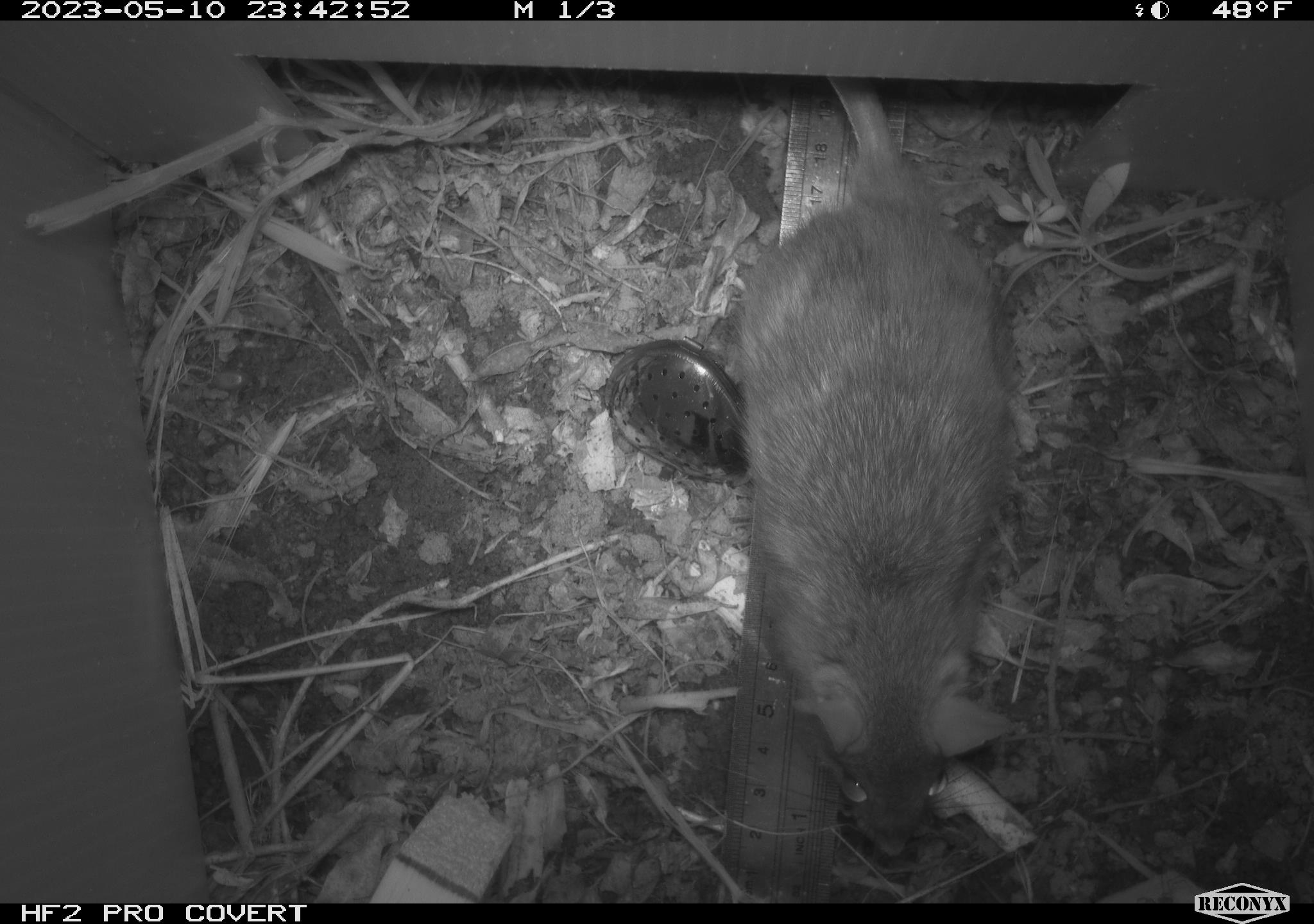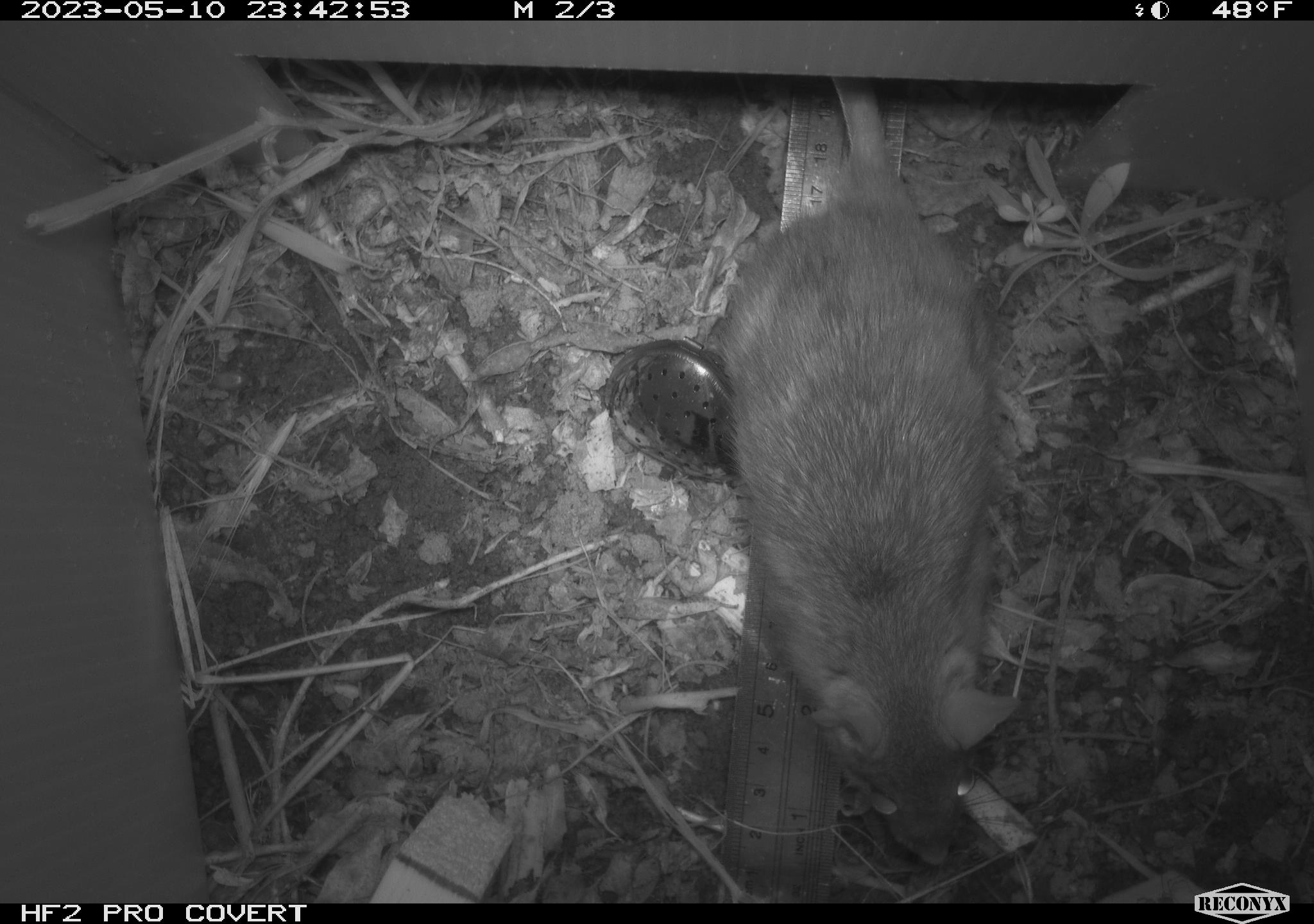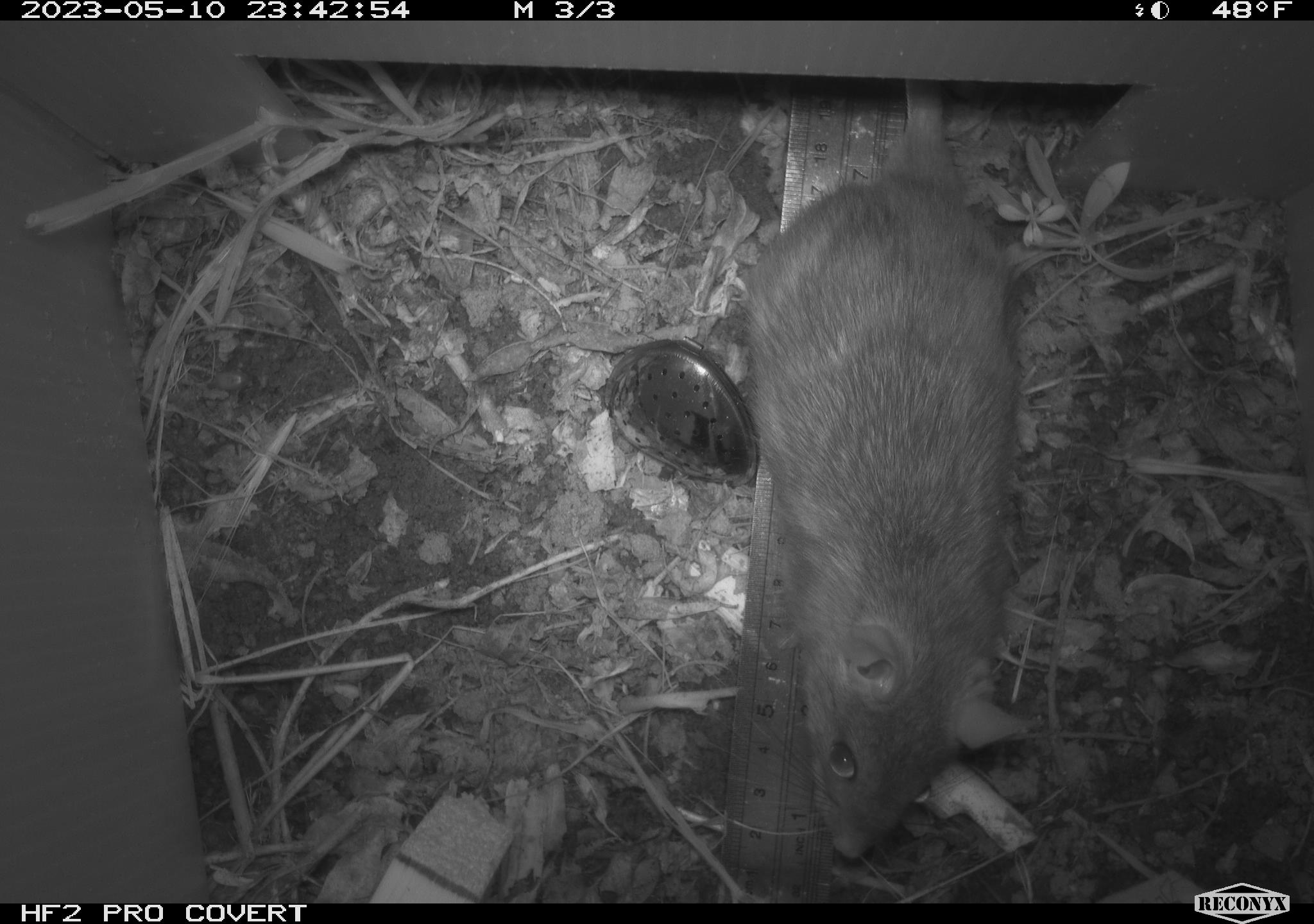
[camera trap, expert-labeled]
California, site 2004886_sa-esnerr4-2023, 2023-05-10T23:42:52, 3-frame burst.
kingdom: Animalia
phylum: Chordata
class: Mammalia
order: Rodentia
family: Muridae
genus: Rattus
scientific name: Rattus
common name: rat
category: rattus species